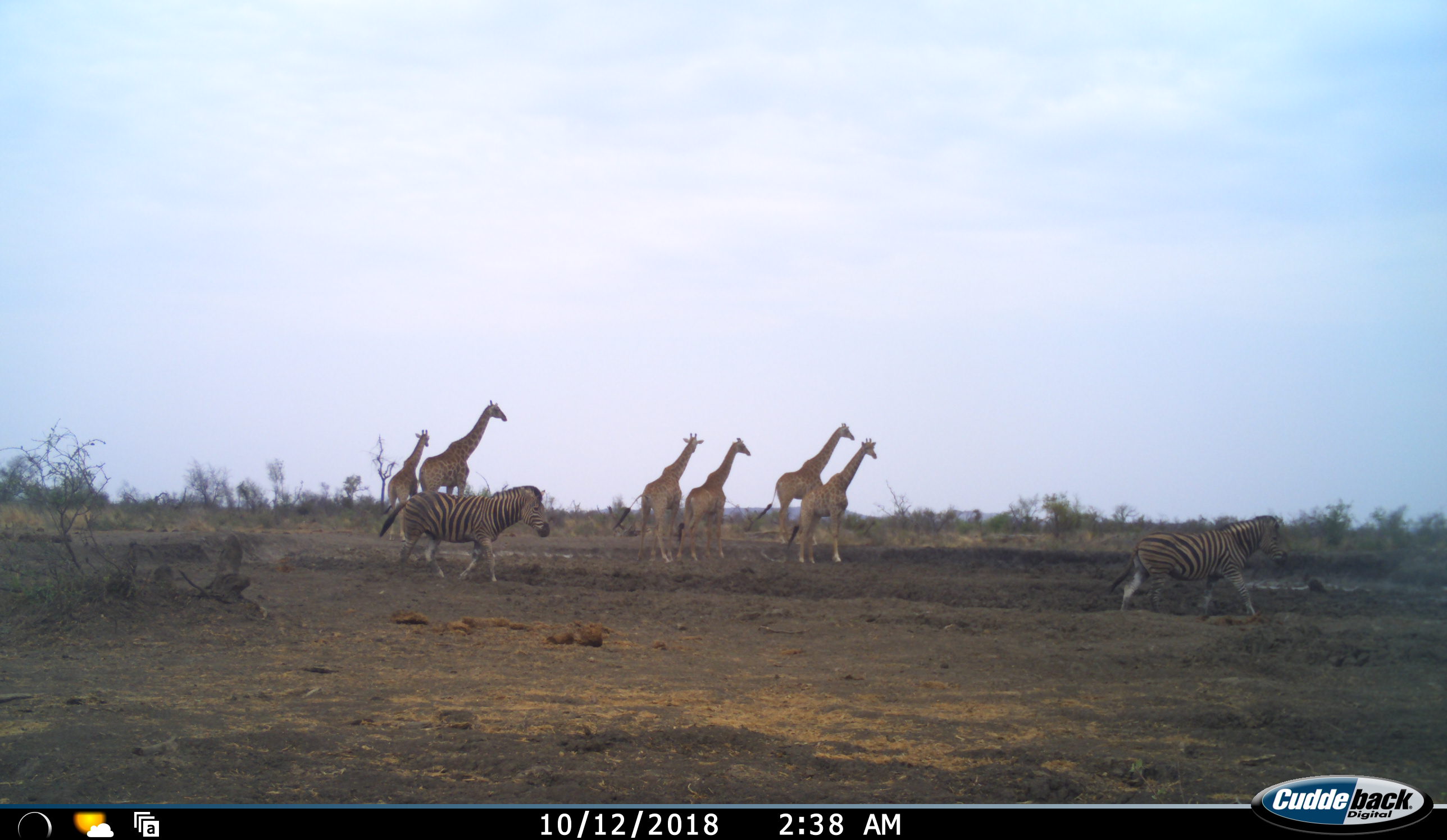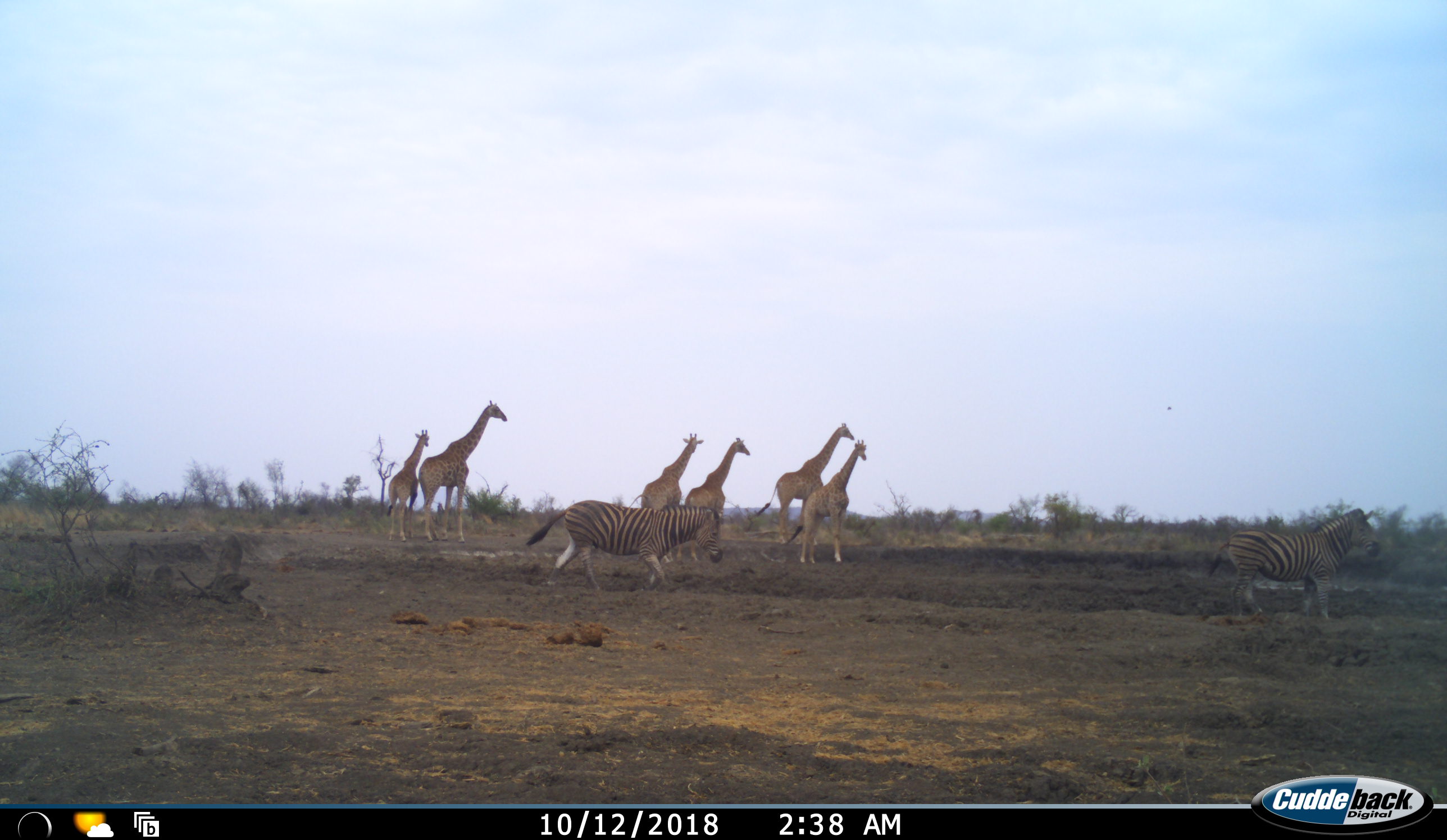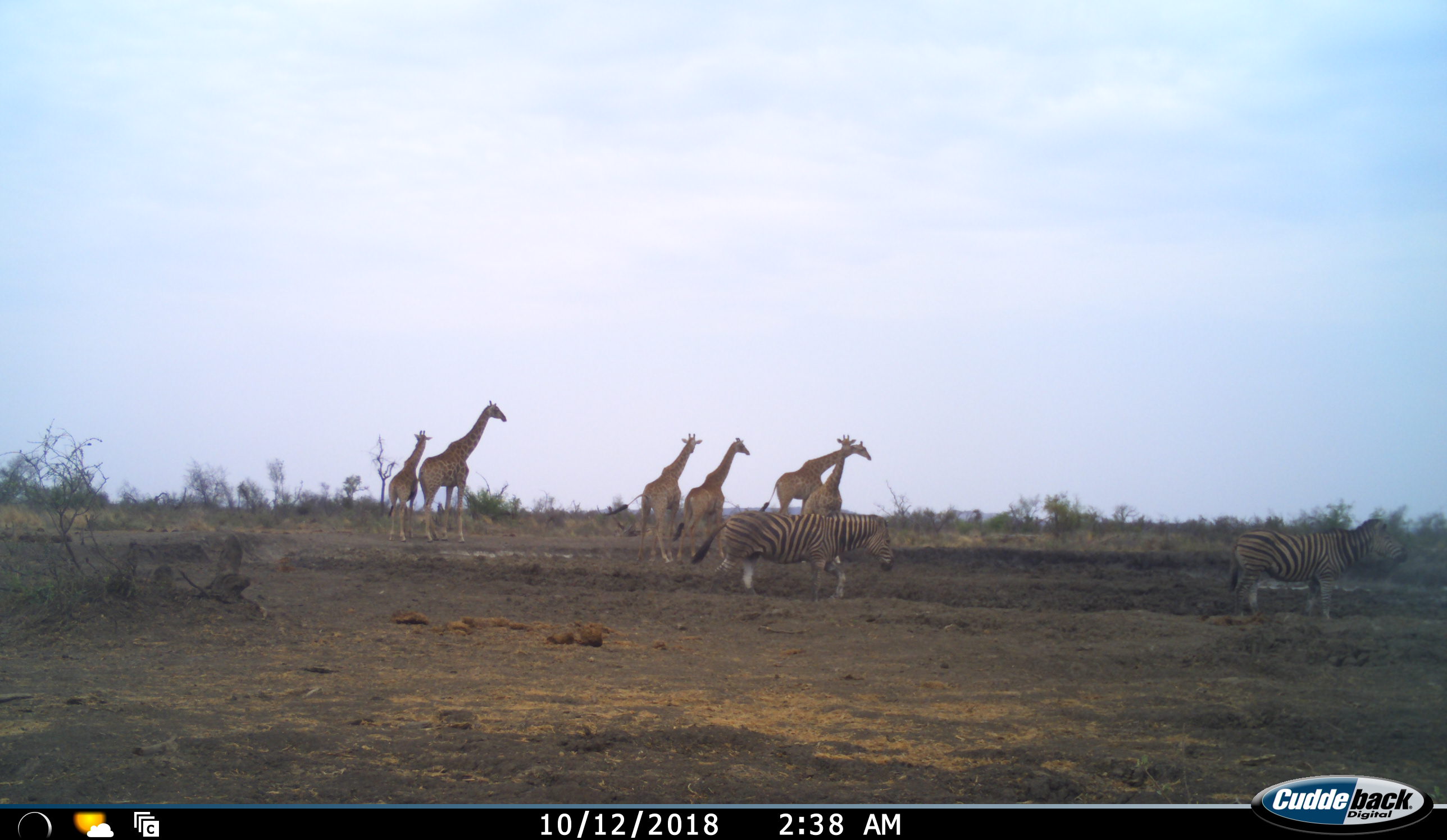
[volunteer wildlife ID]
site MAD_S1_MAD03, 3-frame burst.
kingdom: Animalia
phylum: Chordata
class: Mammalia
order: Artiodactyla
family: Giraffidae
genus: Giraffa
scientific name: Giraffa camelopardalis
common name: giraffe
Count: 6.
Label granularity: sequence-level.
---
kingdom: Animalia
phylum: Chordata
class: Mammalia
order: Perissodactyla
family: Equidae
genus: Equus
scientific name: Equus quagga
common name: plains zebra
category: zebraplains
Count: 2.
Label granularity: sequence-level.